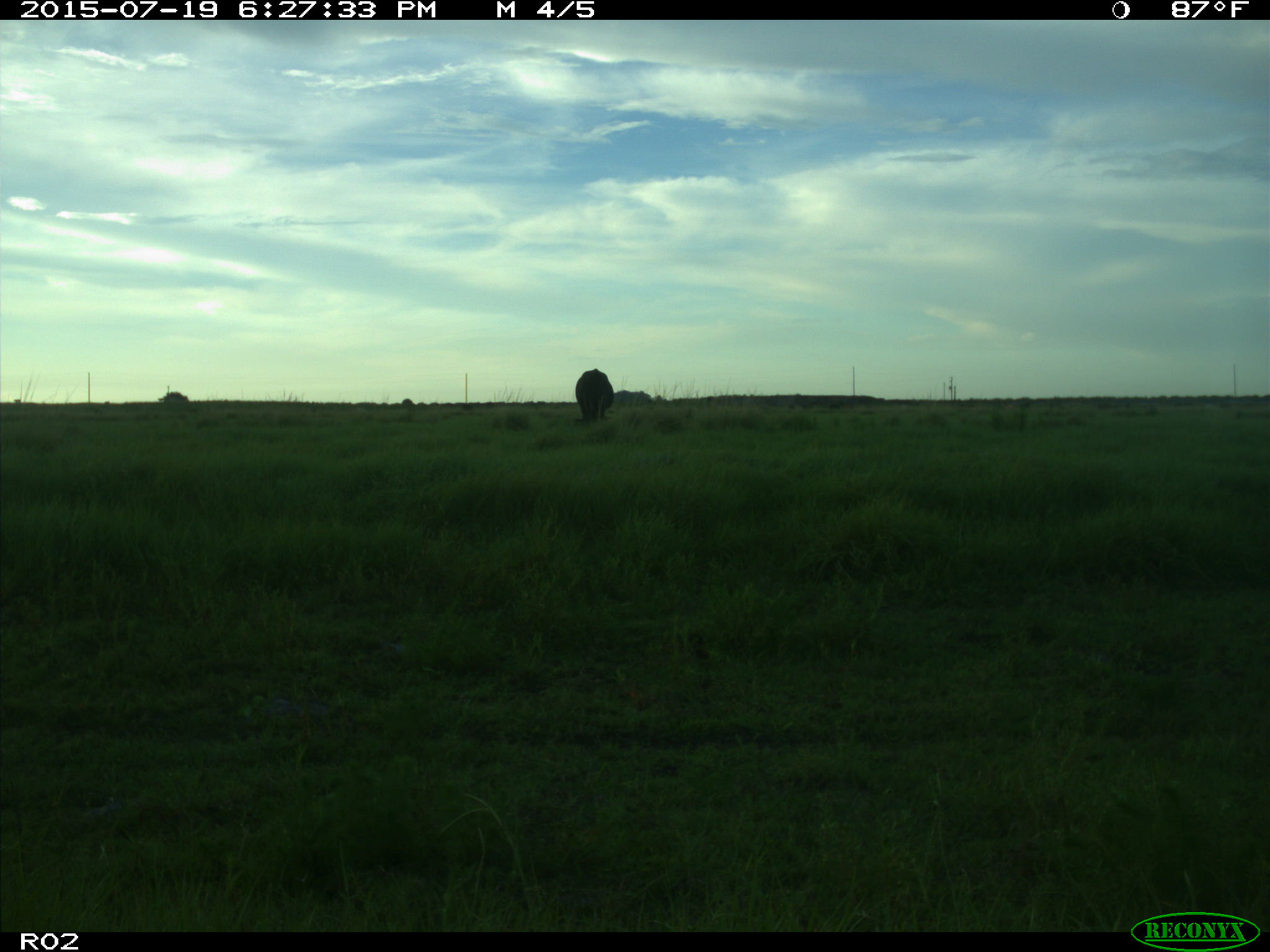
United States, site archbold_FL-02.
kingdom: Animalia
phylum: Chordata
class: Mammalia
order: Artiodactyla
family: Bovidae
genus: Bos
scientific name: Bos taurus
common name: domestic cow